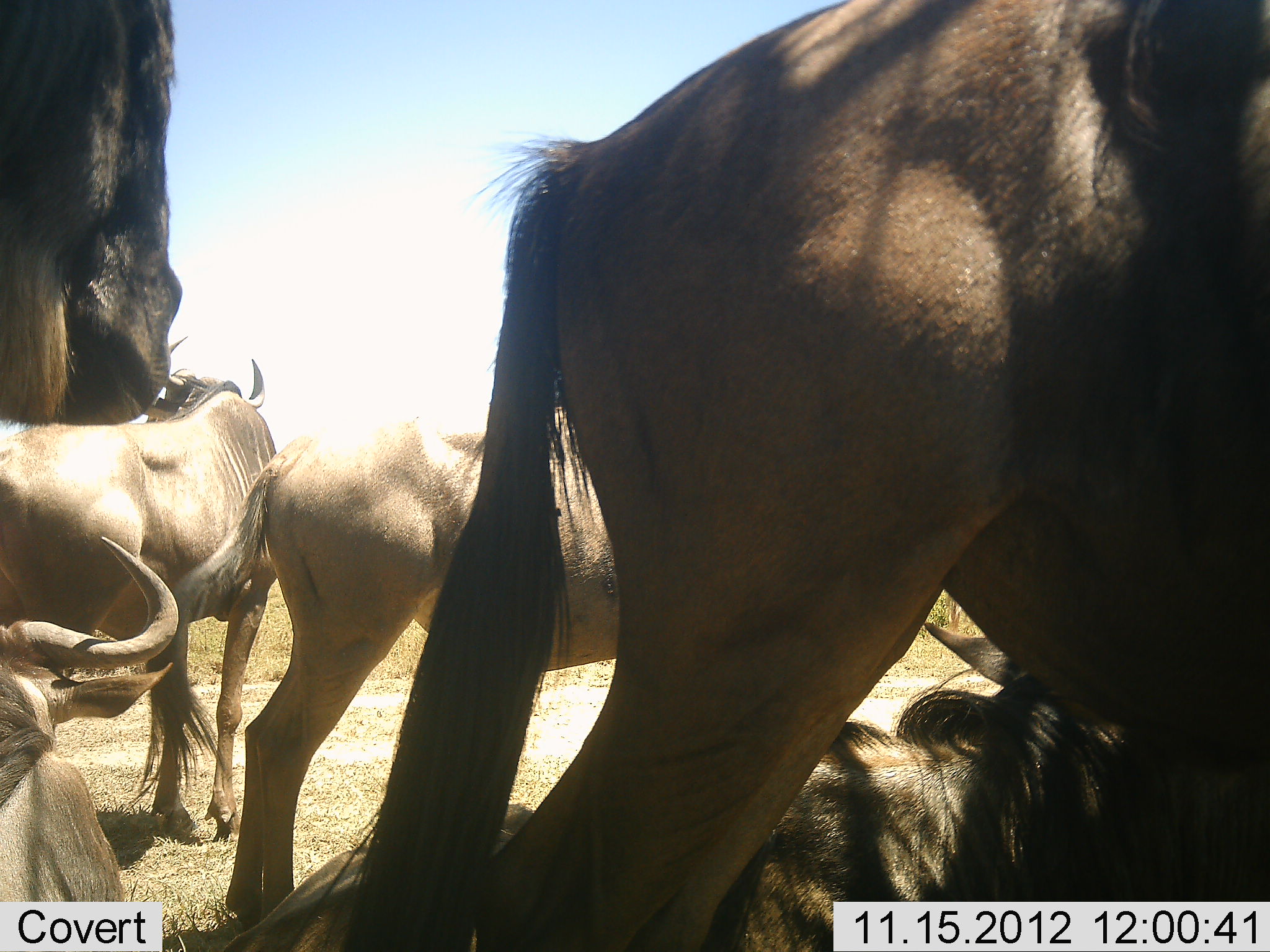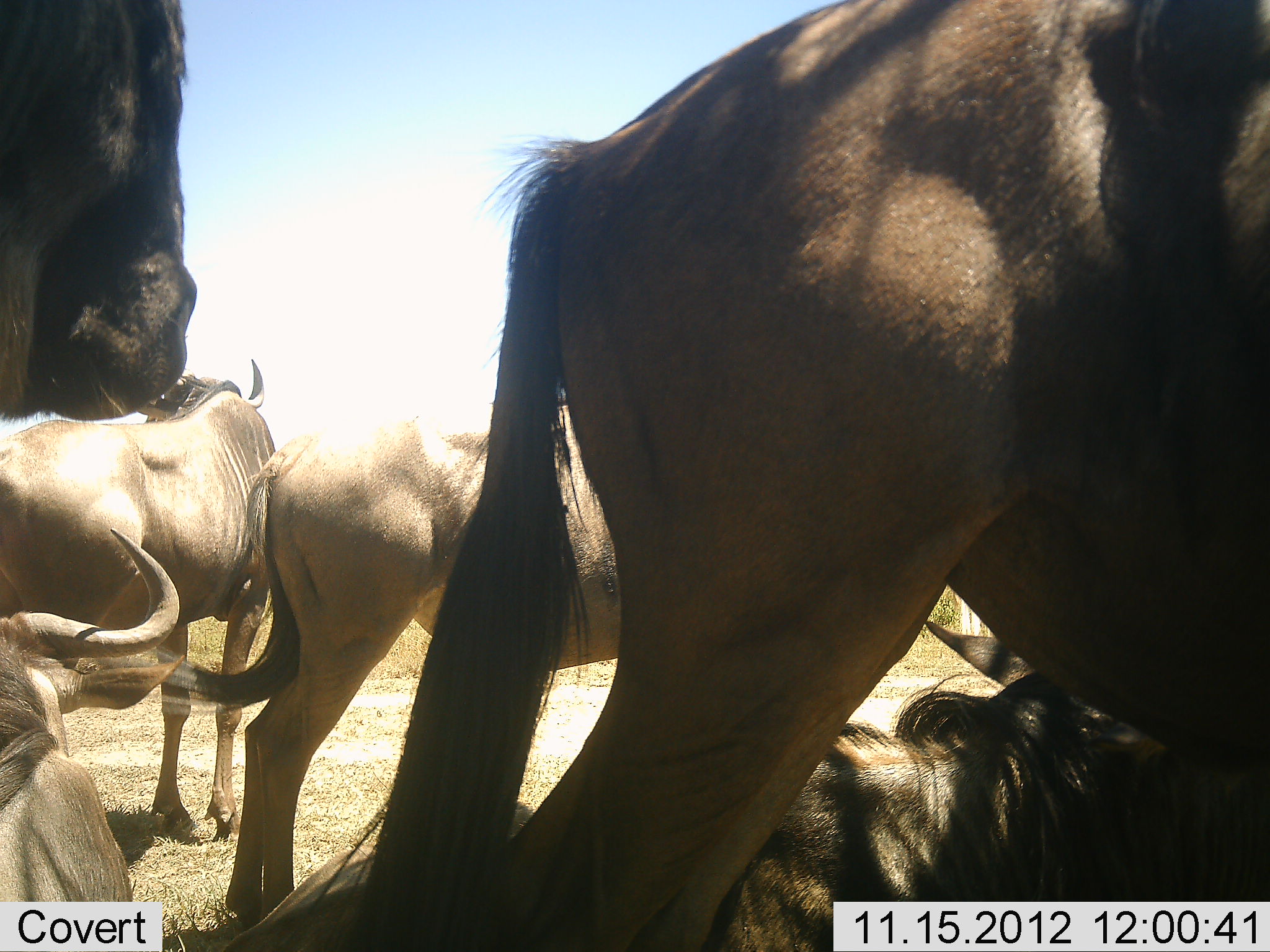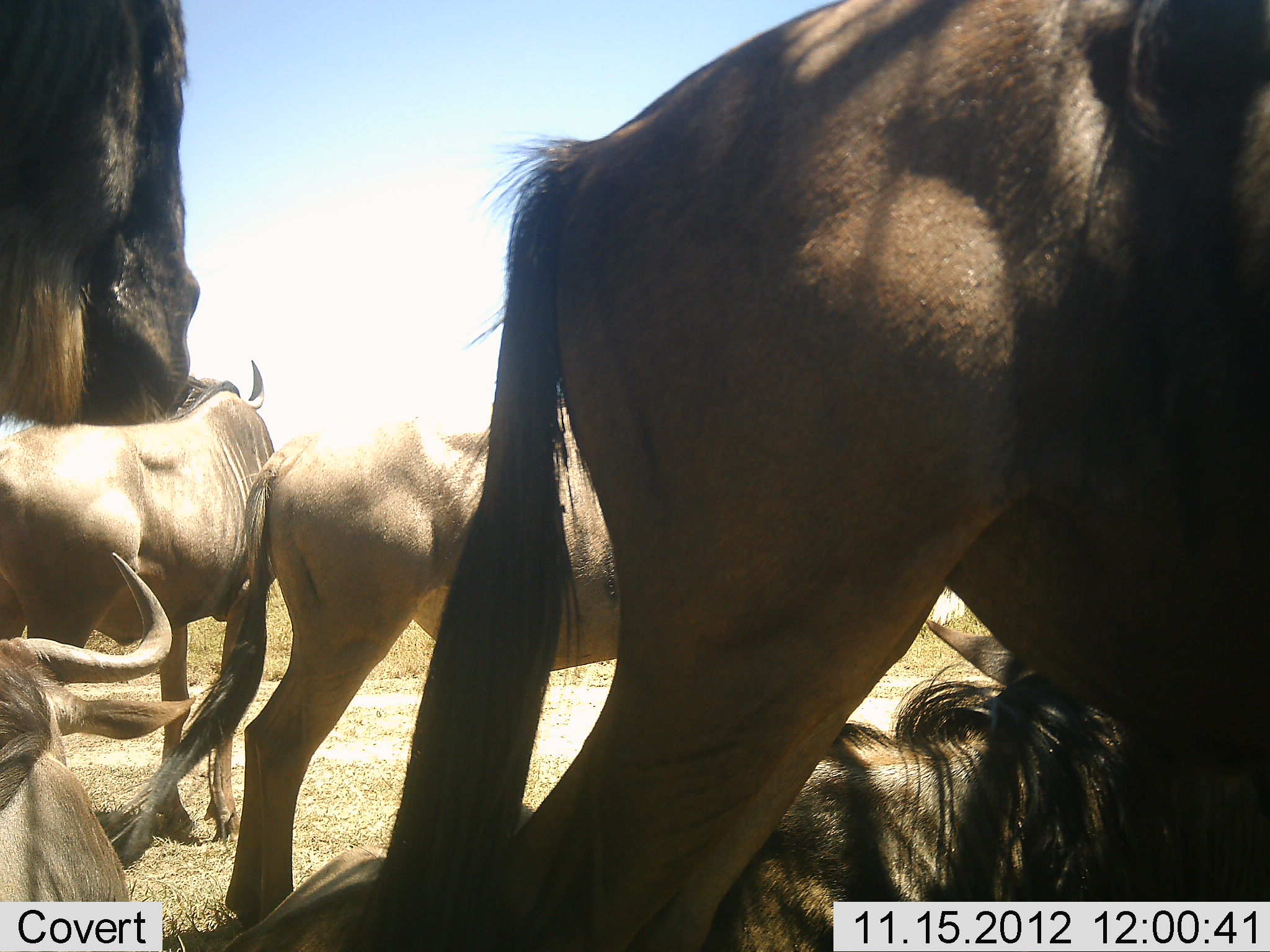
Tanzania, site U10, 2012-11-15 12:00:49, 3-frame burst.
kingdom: Animalia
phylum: Chordata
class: Mammalia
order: Artiodactyla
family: Bovidae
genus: Connochaetes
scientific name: Connochaetes taurinus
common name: blue wildebeest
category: wildebeest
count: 6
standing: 100%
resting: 90%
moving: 0%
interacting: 0%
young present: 0%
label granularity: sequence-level